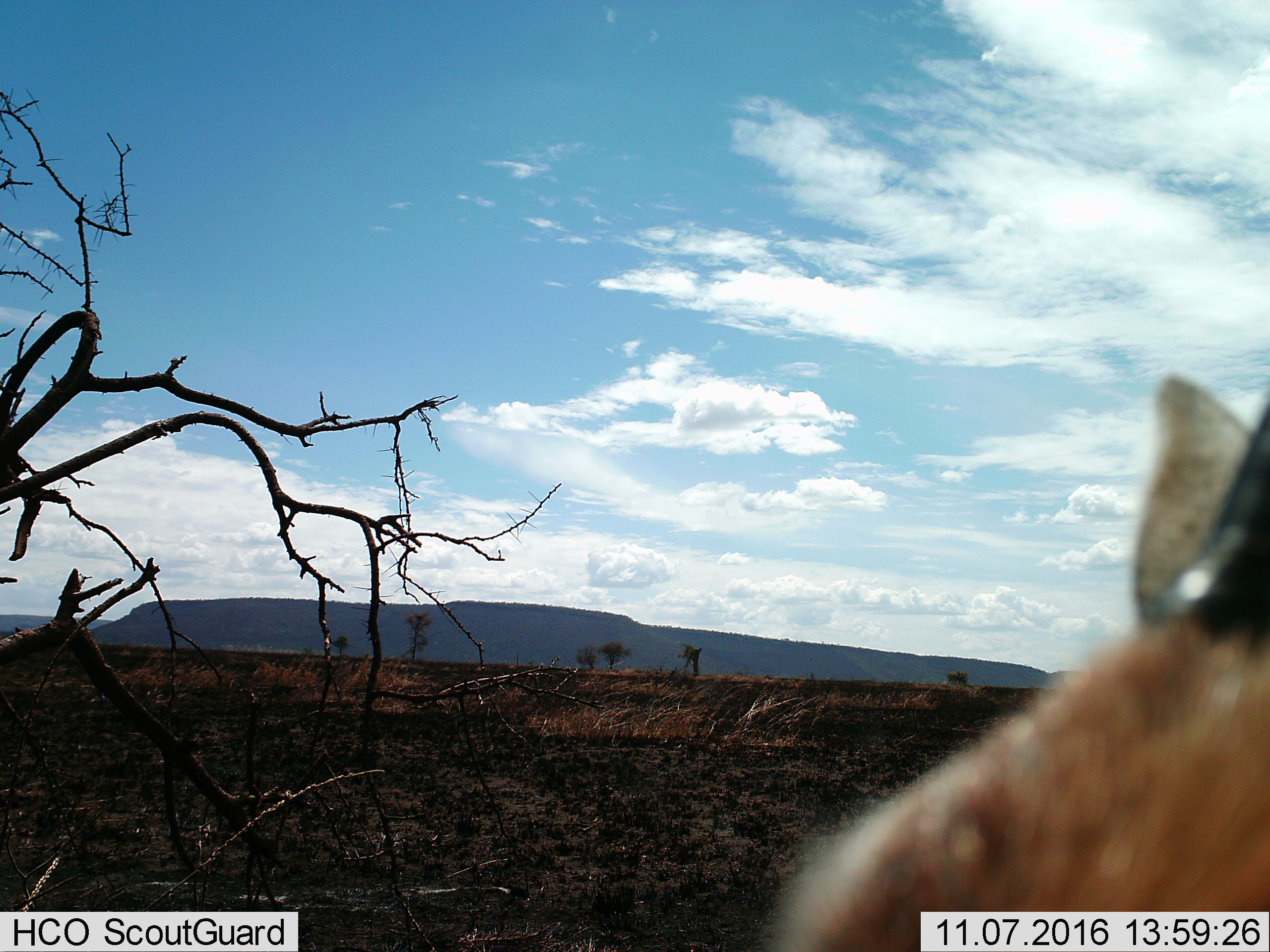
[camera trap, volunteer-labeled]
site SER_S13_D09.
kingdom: Animalia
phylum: Chordata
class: Mammalia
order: Artiodactyla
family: Bovidae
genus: Eudorcas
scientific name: Eudorcas thomsonii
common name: thomson's gazelle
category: gazellethomsons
Gazellethomsons (thomson's gazelle) (Eudorcas thomsonii), count 1. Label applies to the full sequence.